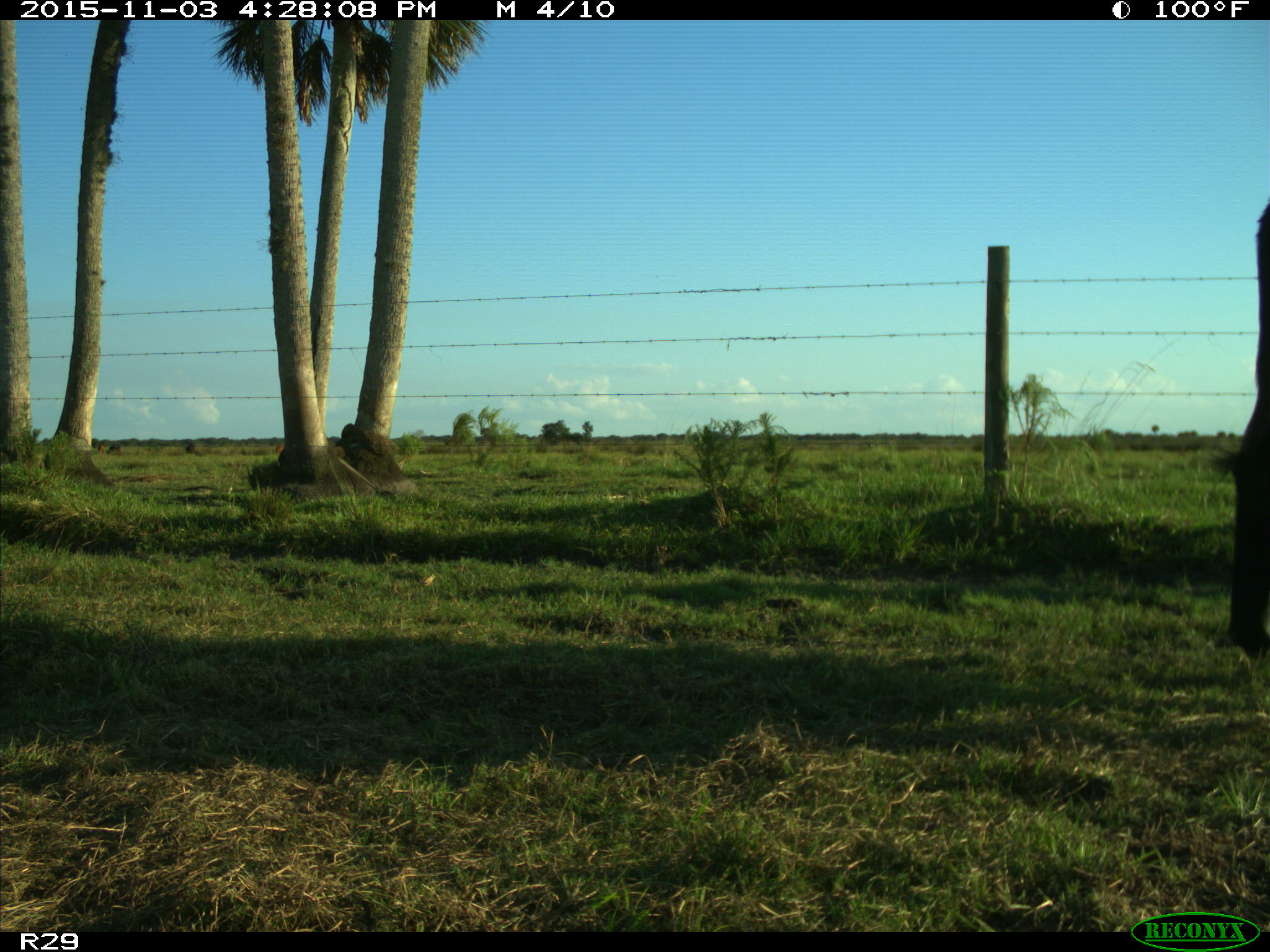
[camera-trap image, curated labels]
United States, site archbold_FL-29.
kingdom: Animalia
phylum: Chordata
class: Mammalia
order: Artiodactyla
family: Bovidae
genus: Bos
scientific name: Bos taurus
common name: domestic cow